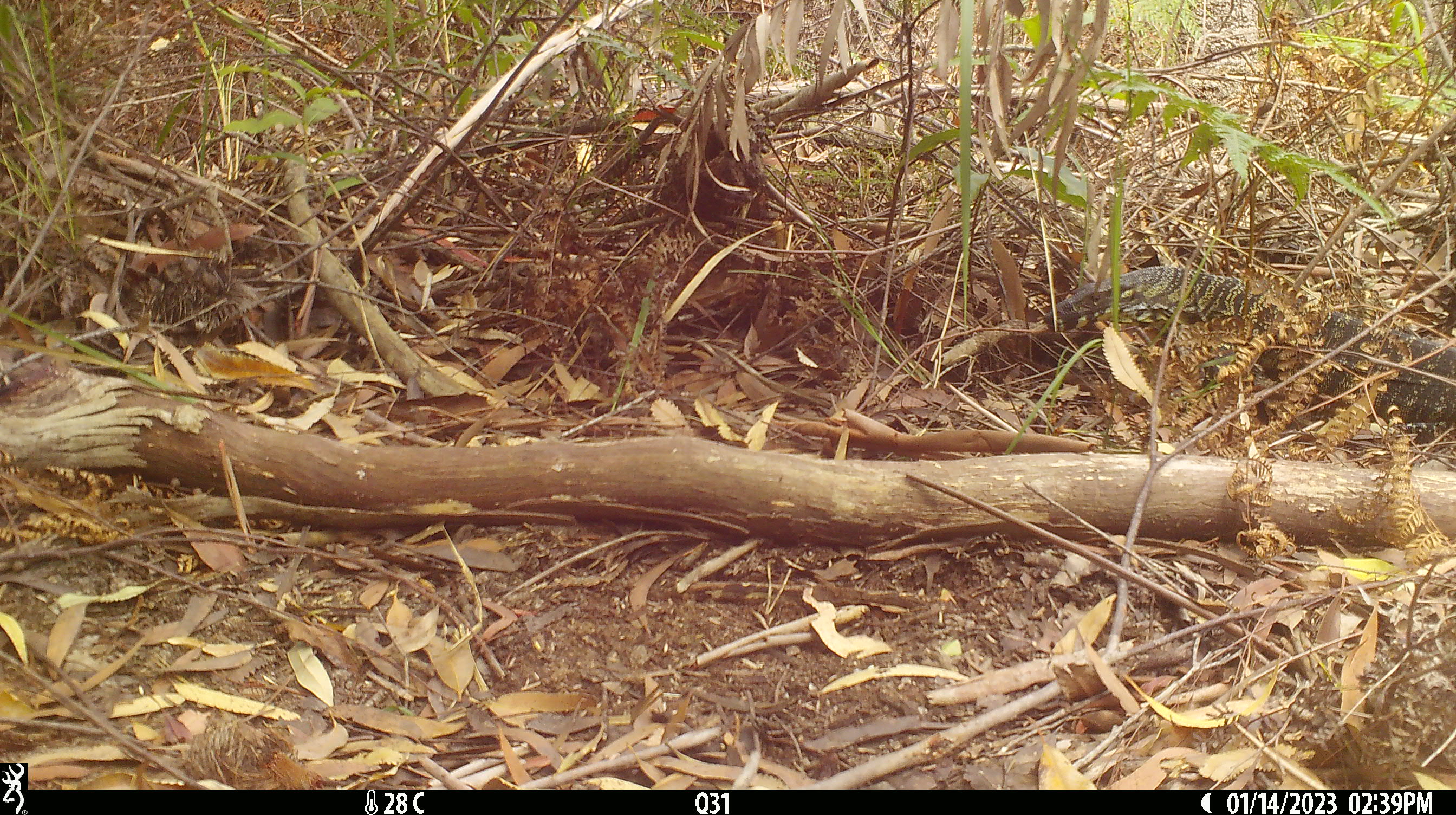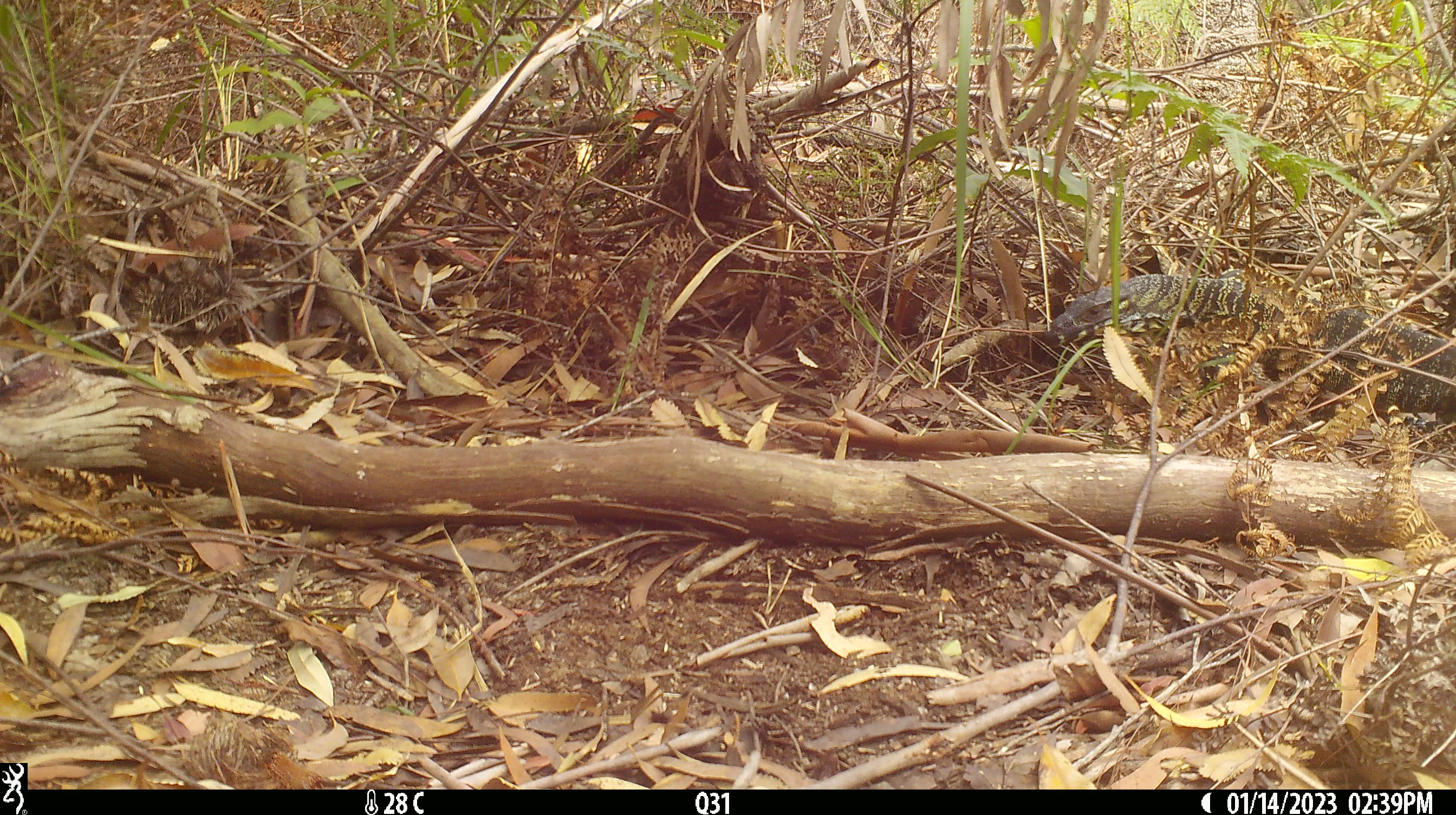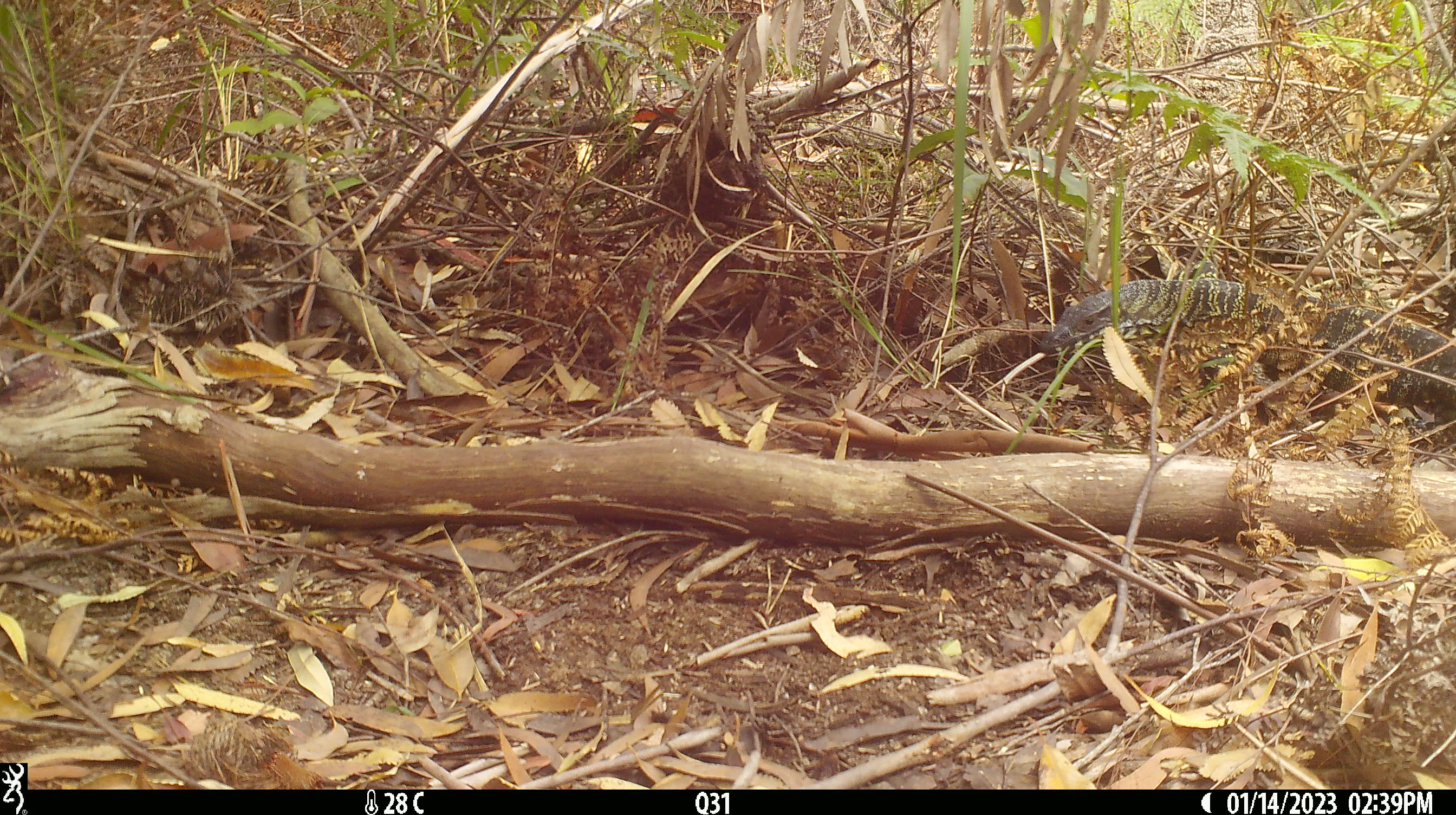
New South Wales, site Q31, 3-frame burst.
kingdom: Animalia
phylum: Chordata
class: Reptilia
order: Squamata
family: Varanidae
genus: Varanus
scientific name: Varanus varius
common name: lace monitor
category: goanna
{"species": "goanna (lace monitor) (Varanus varius)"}